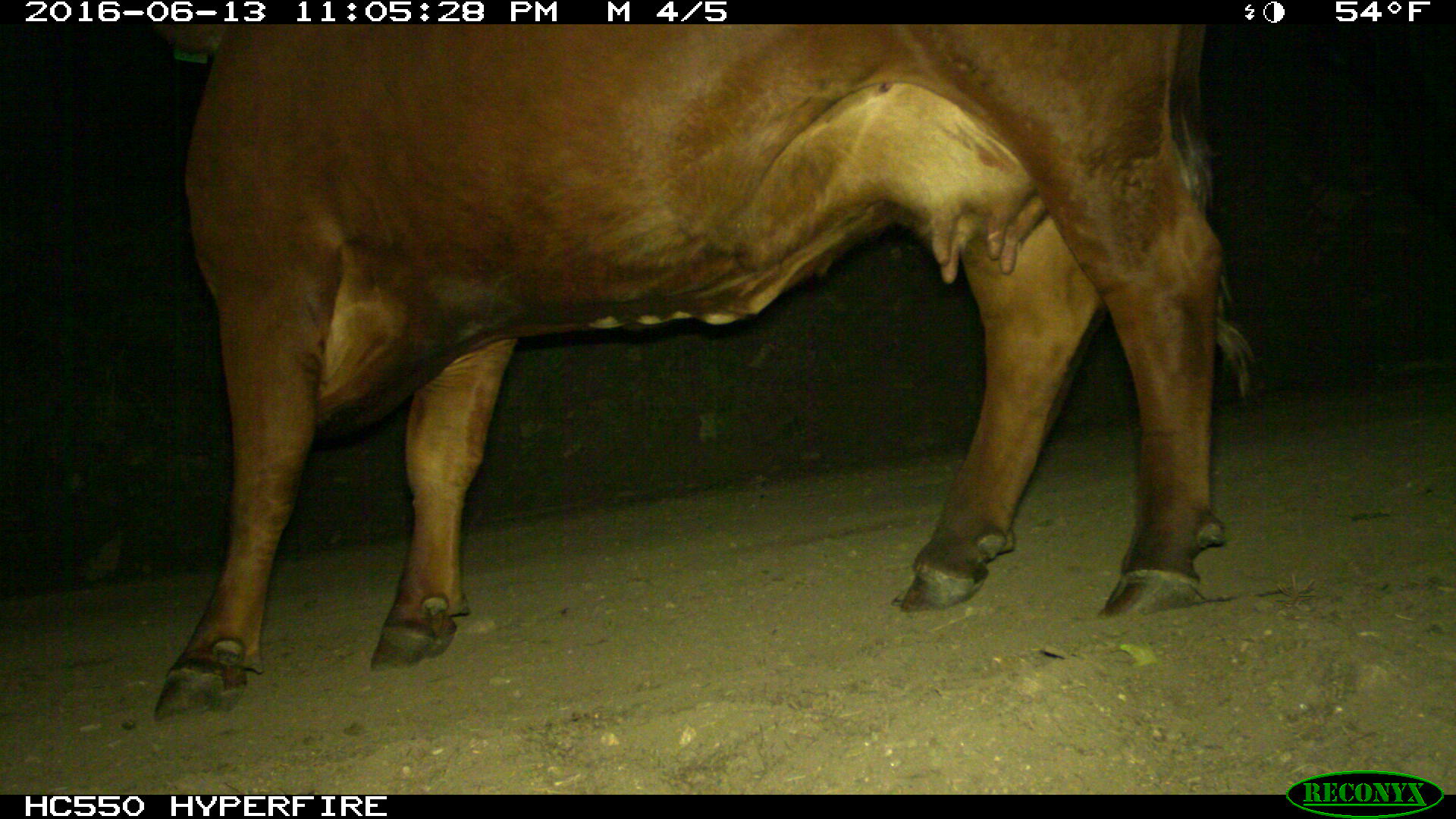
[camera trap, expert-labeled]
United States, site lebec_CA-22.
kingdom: Animalia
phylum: Chordata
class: Mammalia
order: Artiodactyla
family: Bovidae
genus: Bos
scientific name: Bos taurus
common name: domestic cow